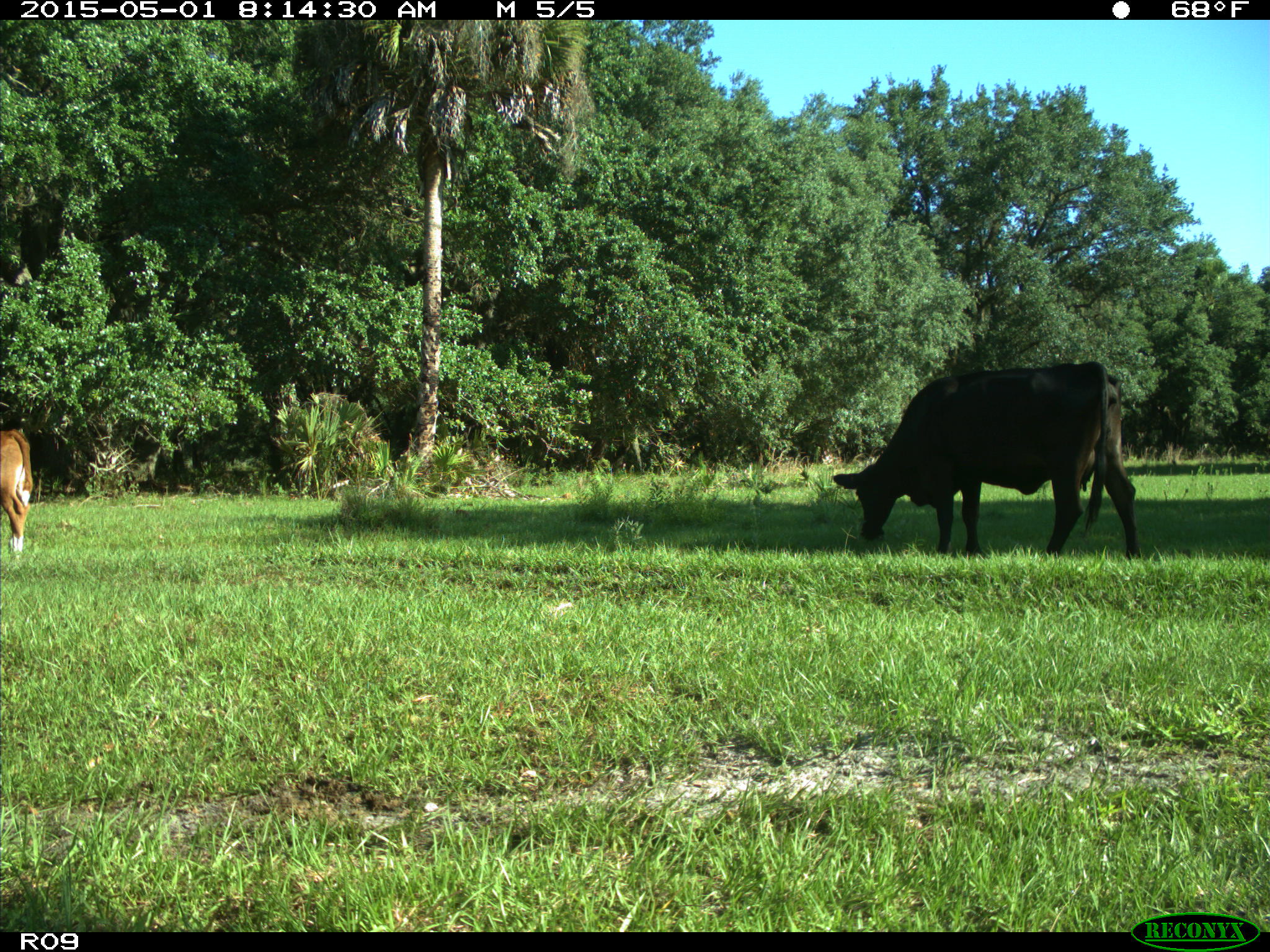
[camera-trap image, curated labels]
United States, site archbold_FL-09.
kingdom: Animalia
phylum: Chordata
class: Mammalia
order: Artiodactyla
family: Bovidae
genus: Bos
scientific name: Bos taurus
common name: domestic cow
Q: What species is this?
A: Bos taurus (domestic cow).